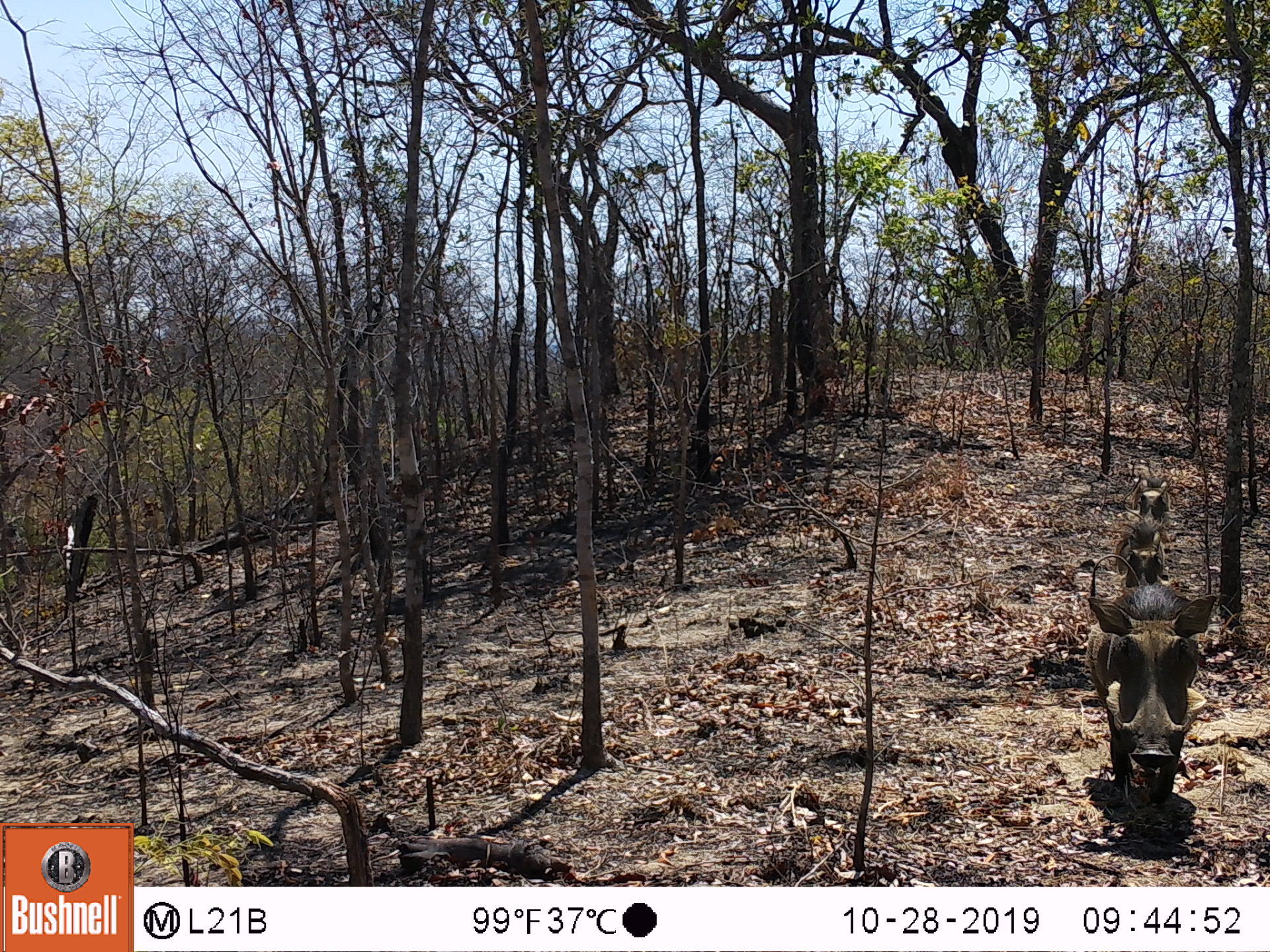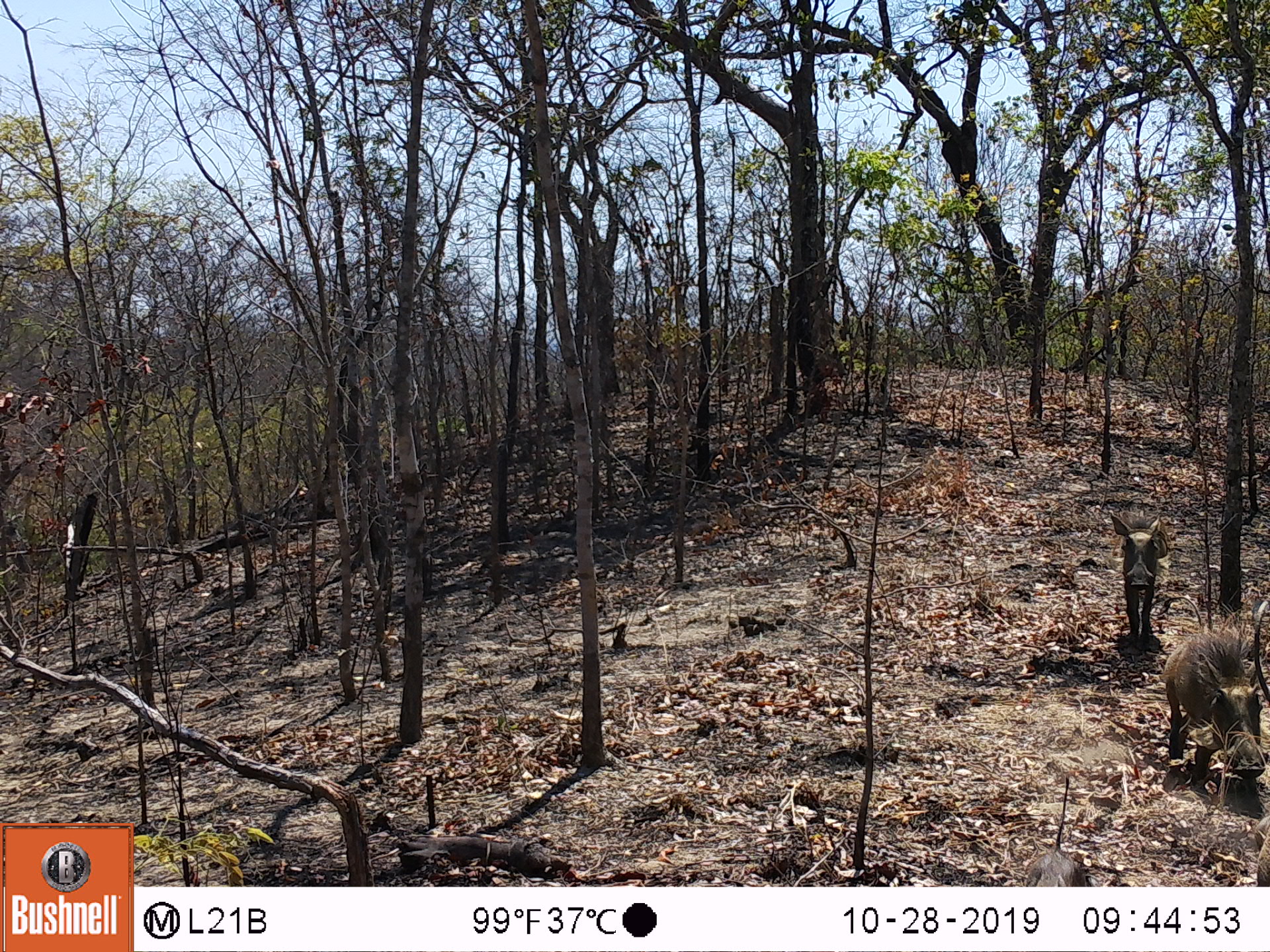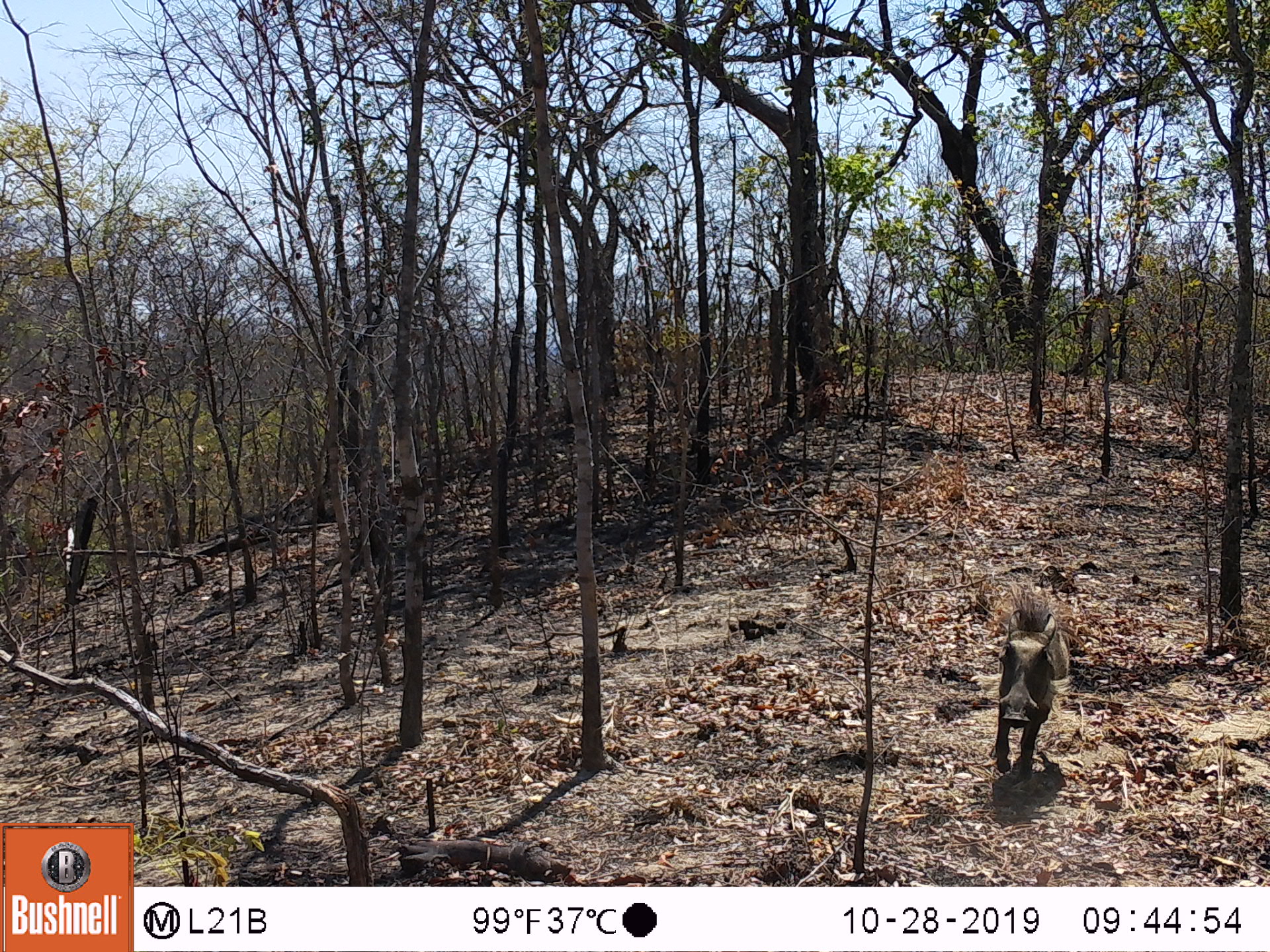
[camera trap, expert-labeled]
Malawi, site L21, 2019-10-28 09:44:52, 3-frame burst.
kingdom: Animalia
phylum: Chordata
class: Mammalia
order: Artiodactyla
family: Suidae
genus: Phacochoerus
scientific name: Phacochoerus africanus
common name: common warthog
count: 3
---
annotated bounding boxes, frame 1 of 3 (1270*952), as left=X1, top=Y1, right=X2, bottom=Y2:
common warthog: left=1076, top=577, right=1221, bottom=804; left=1096, top=515, right=1170, bottom=575; left=1121, top=463, right=1170, bottom=518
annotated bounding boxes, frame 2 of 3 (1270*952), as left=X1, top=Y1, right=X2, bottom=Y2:
common warthog: left=1162, top=612, right=1262, bottom=794; left=1104, top=511, right=1167, bottom=644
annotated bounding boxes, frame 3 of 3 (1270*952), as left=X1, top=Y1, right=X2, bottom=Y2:
common warthog: left=990, top=590, right=1071, bottom=782